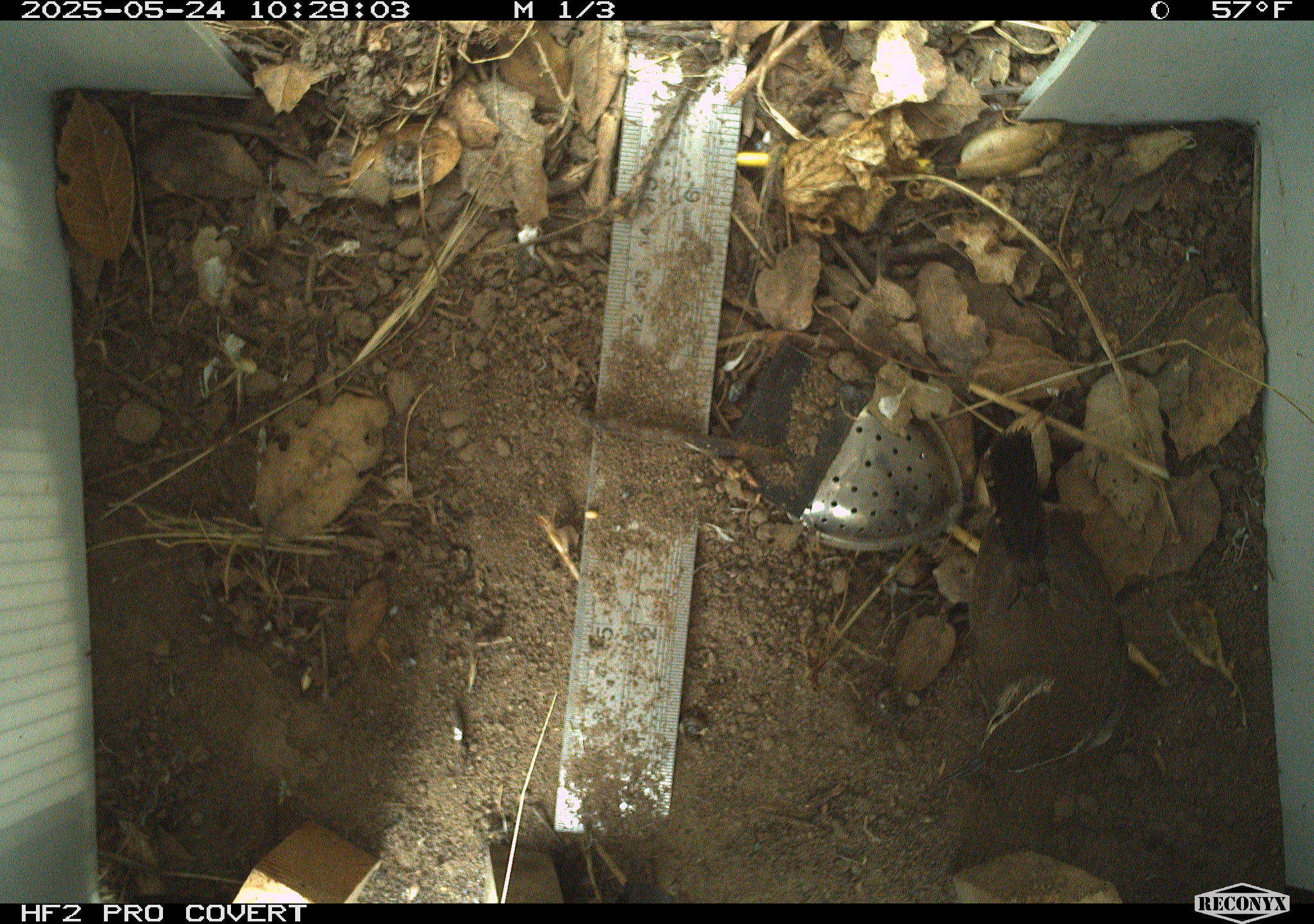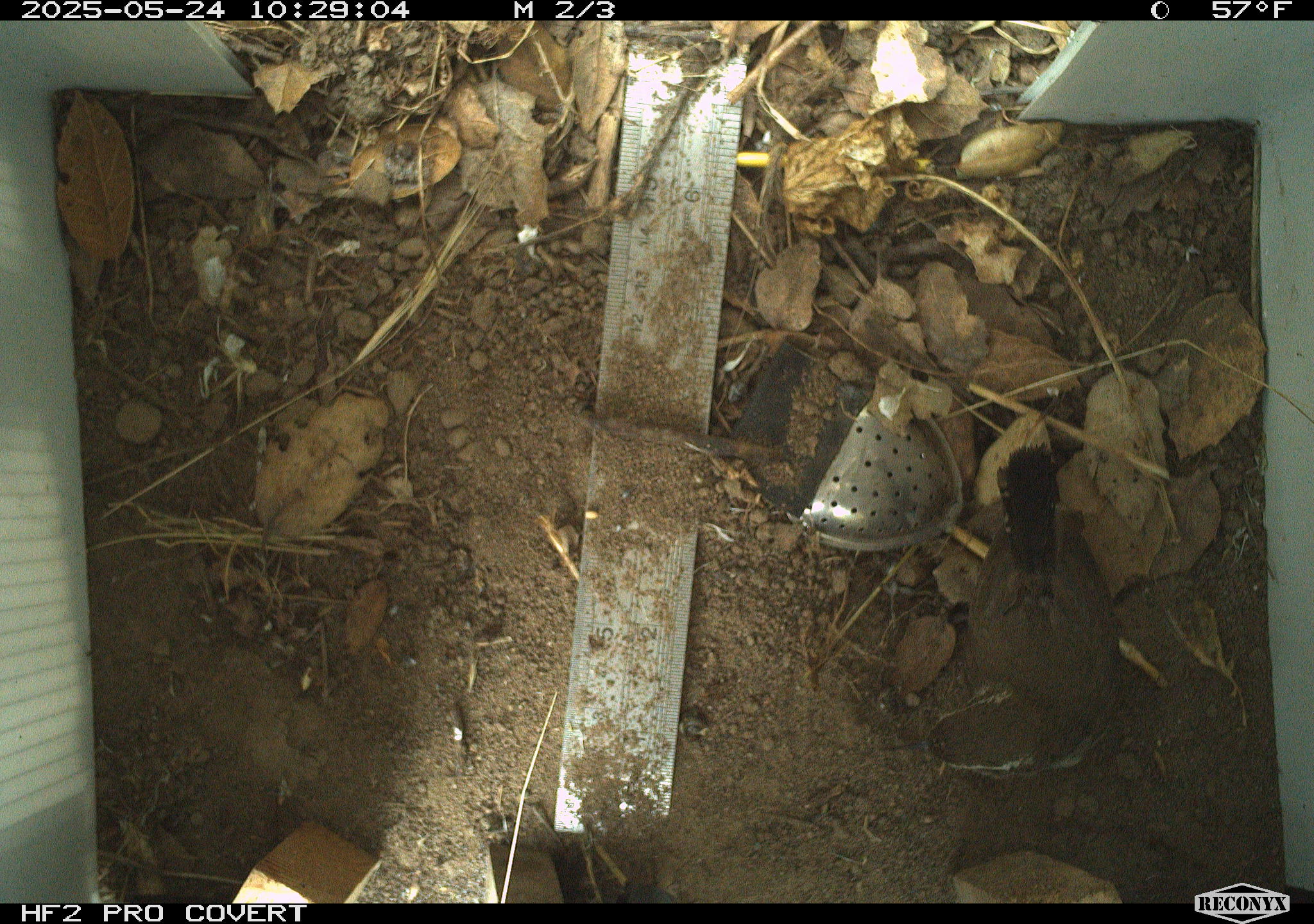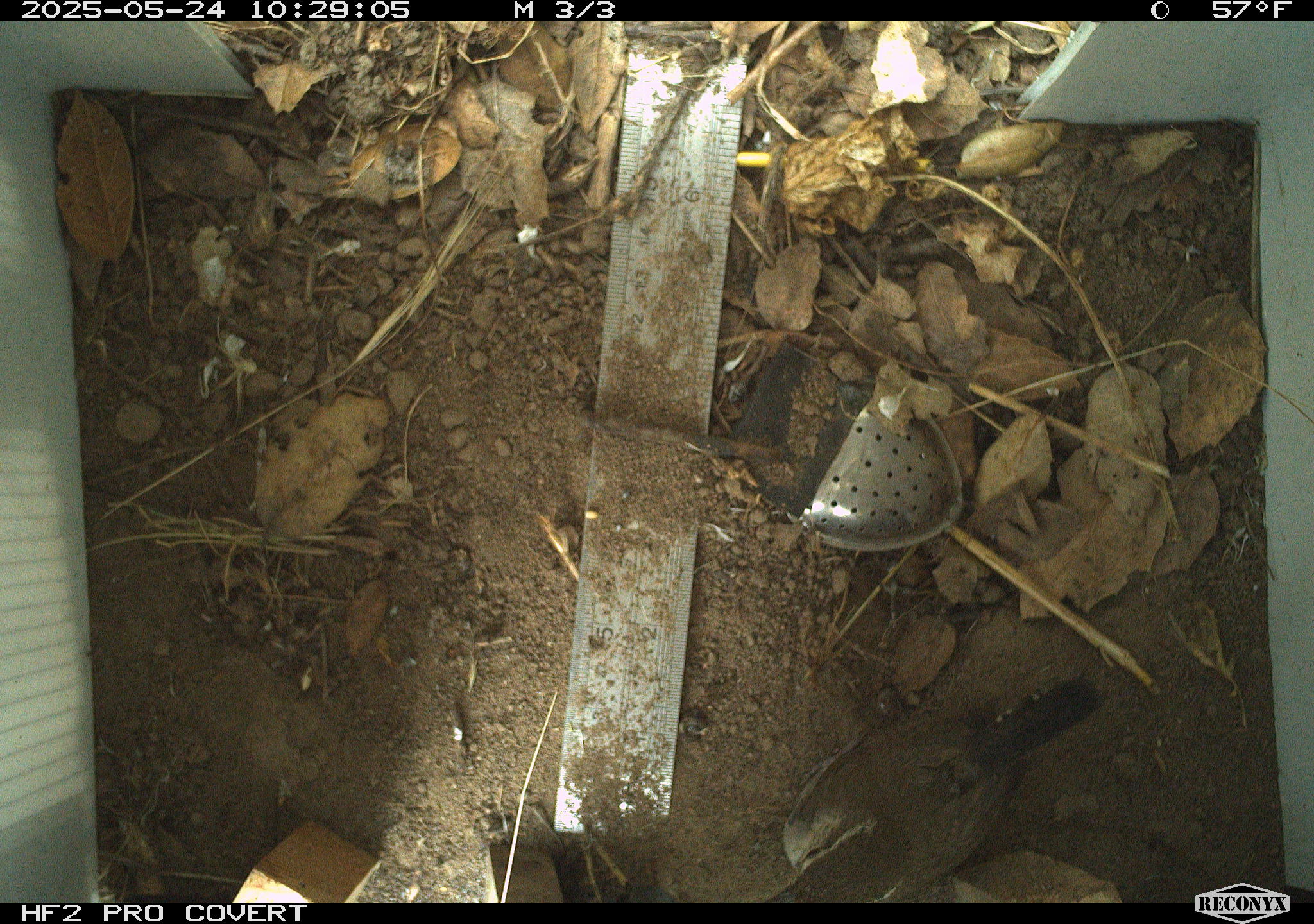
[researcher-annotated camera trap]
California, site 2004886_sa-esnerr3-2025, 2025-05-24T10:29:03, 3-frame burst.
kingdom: Animalia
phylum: Chordata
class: Aves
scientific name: Aves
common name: bird